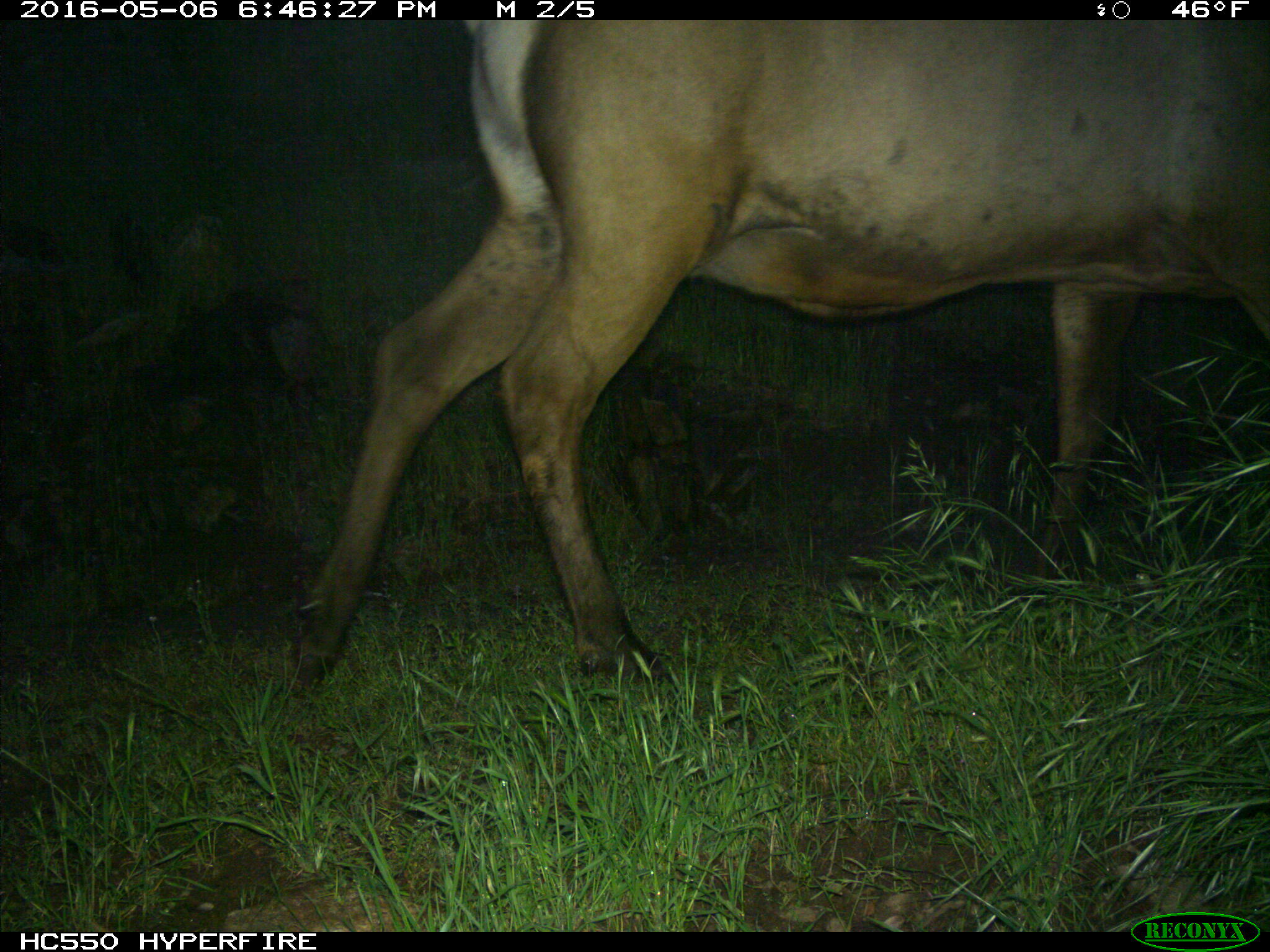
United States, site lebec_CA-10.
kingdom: Animalia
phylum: Chordata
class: Mammalia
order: Artiodactyla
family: Cervidae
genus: Cervus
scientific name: Cervus canadensis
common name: elk